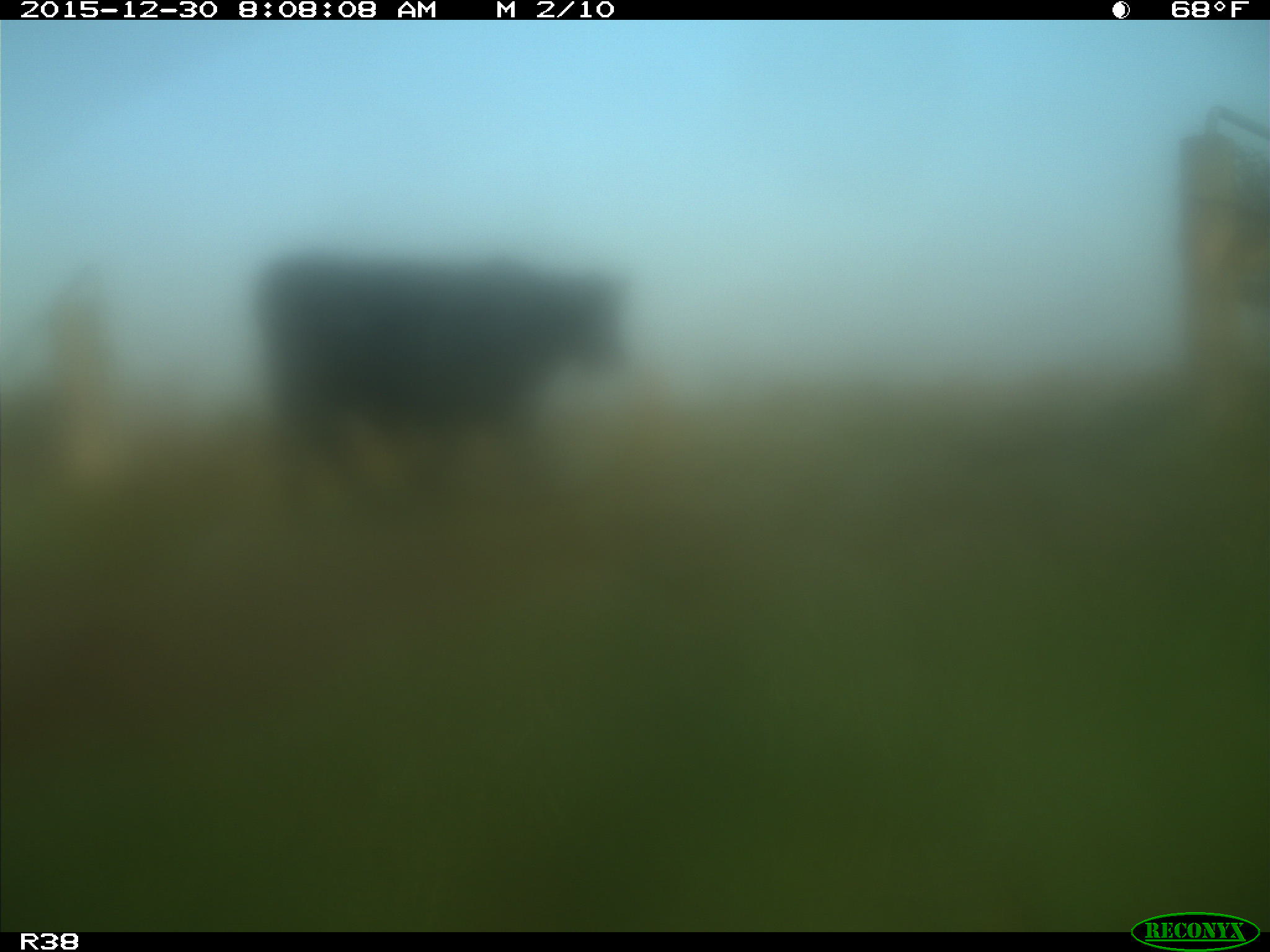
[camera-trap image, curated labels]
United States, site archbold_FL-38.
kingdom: Animalia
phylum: Chordata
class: Mammalia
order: Artiodactyla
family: Bovidae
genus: Bos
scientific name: Bos taurus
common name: domestic cow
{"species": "Bos taurus (domestic cow)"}